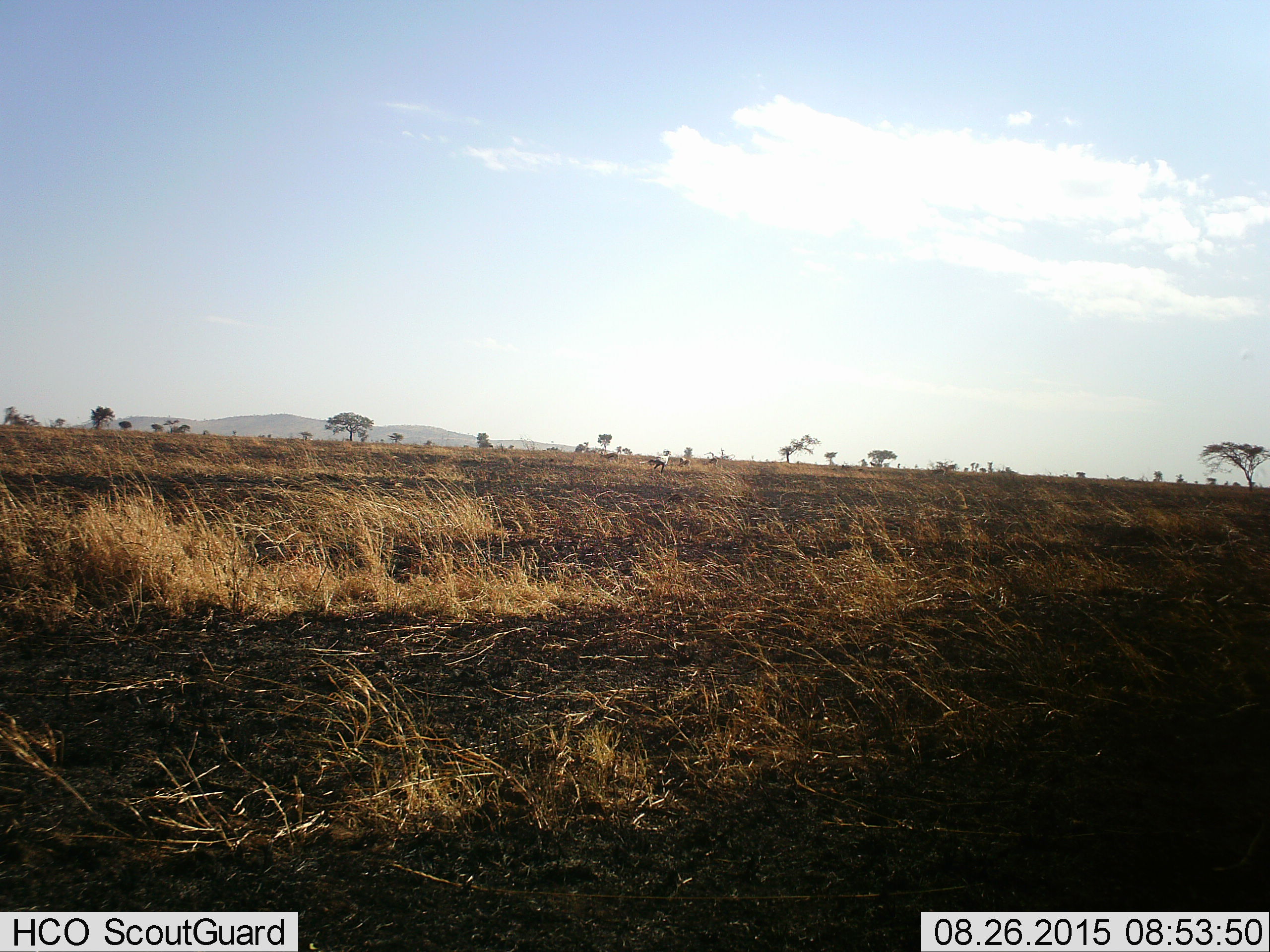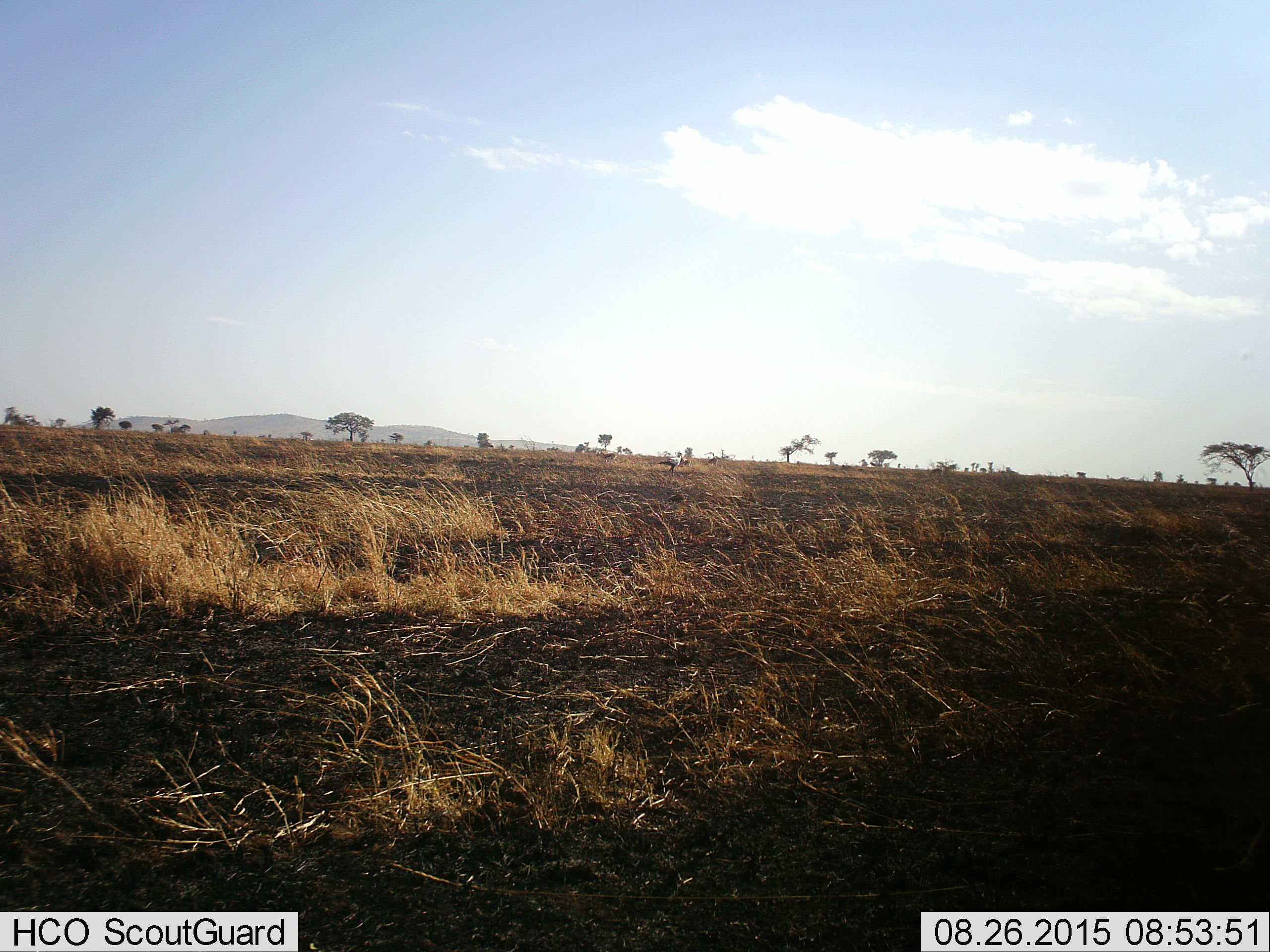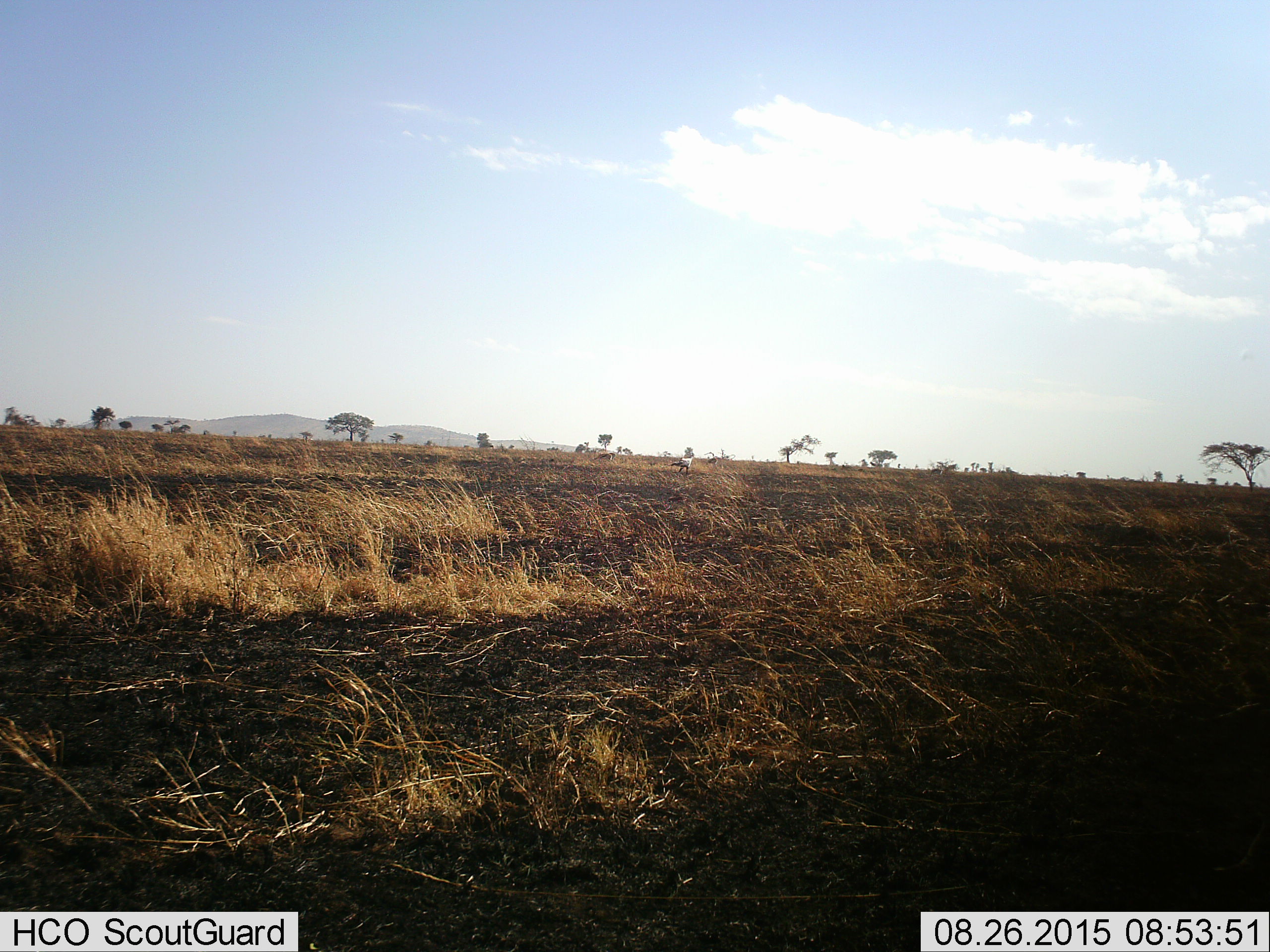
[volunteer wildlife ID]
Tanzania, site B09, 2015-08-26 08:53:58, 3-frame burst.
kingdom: Animalia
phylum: Chordata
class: Mammalia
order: Artiodactyla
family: Bovidae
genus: Eudorcas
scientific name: Eudorcas thomsonii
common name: thomson's gazelle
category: gazellethomsons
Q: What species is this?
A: Gazellethomsons (thomson's gazelle) (Eudorcas thomsonii).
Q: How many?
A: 4.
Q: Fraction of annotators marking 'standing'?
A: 36%.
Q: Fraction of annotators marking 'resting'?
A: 0%.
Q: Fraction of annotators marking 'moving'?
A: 9%.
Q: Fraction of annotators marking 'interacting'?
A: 0%.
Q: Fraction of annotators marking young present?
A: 0%.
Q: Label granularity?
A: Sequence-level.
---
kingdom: Animalia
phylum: Chordata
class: Aves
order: Accipitriformes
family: Sagittariidae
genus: Sagittarius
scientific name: Sagittarius serpentarius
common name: secretary bird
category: secretarybird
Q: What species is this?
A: Secretarybird (secretary bird) (Sagittarius serpentarius).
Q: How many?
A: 1.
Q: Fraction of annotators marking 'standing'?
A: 10%.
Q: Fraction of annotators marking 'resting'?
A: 0%.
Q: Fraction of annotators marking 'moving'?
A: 100%.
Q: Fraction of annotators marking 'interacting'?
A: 0%.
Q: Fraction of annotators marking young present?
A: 0%.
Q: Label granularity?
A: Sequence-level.